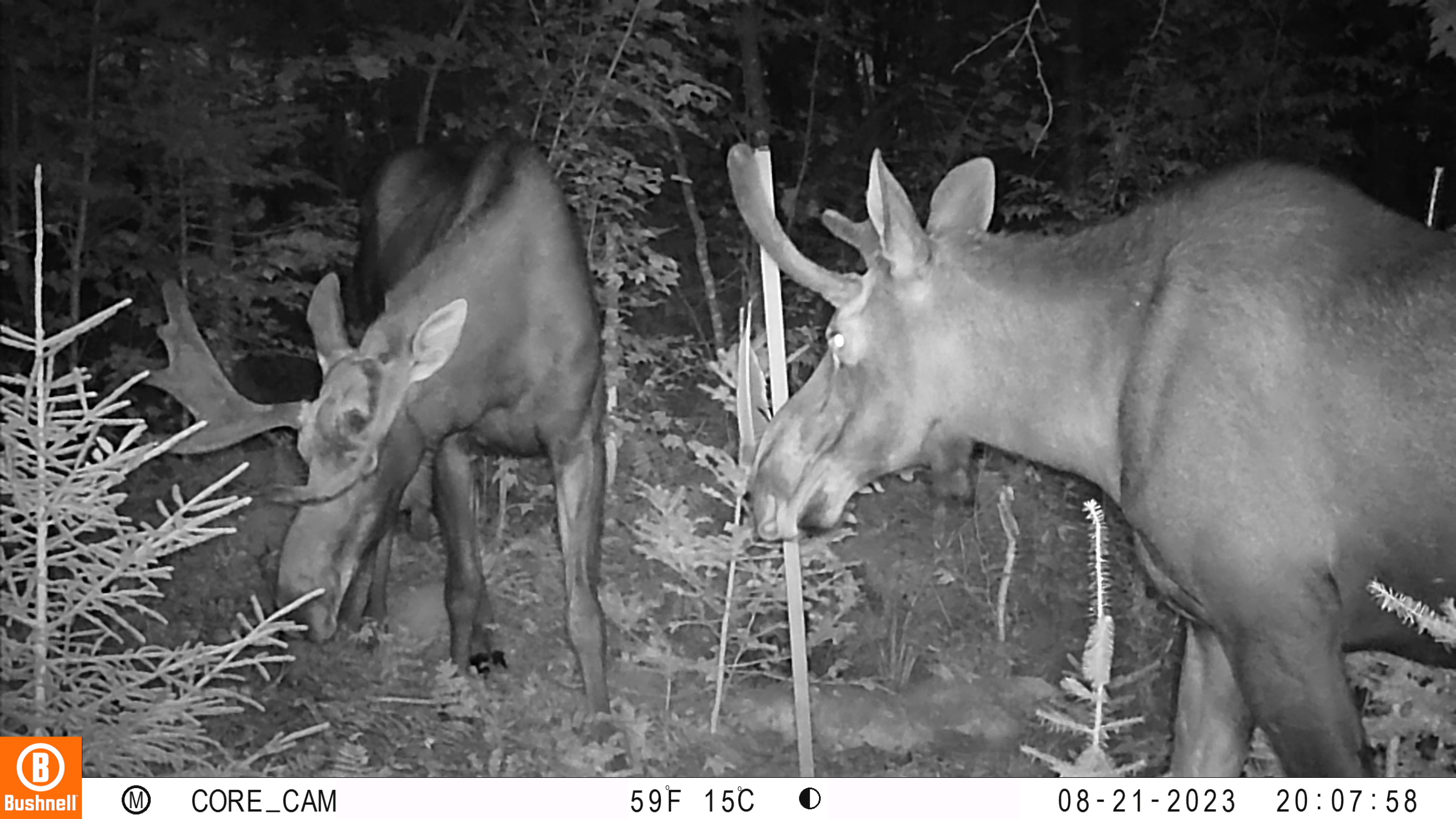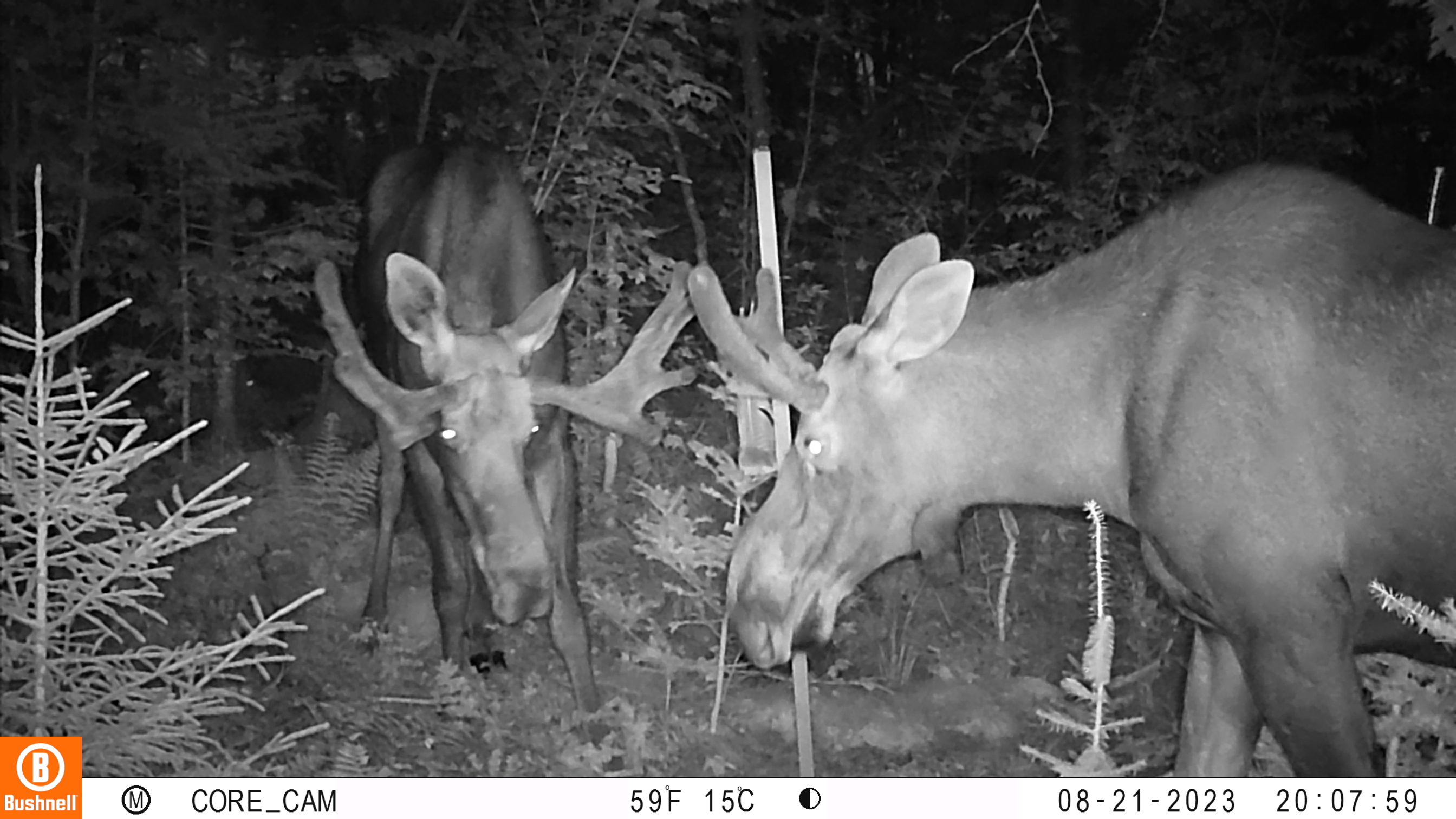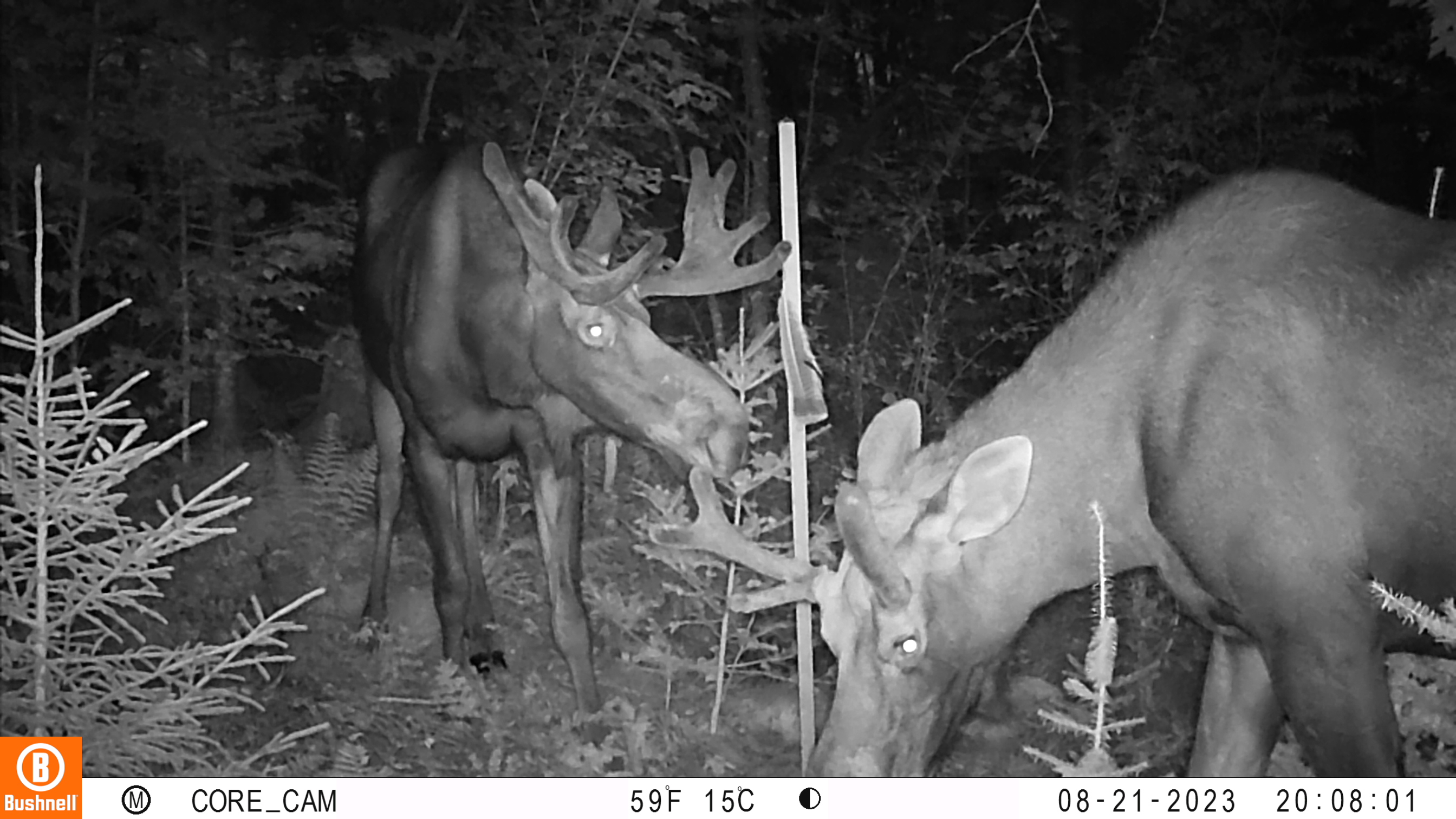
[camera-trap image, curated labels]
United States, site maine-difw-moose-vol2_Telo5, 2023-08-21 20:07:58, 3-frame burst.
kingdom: Animalia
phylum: Chordata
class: Mammalia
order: Artiodactyla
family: Cervidae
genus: Alces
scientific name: Alces alces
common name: moose